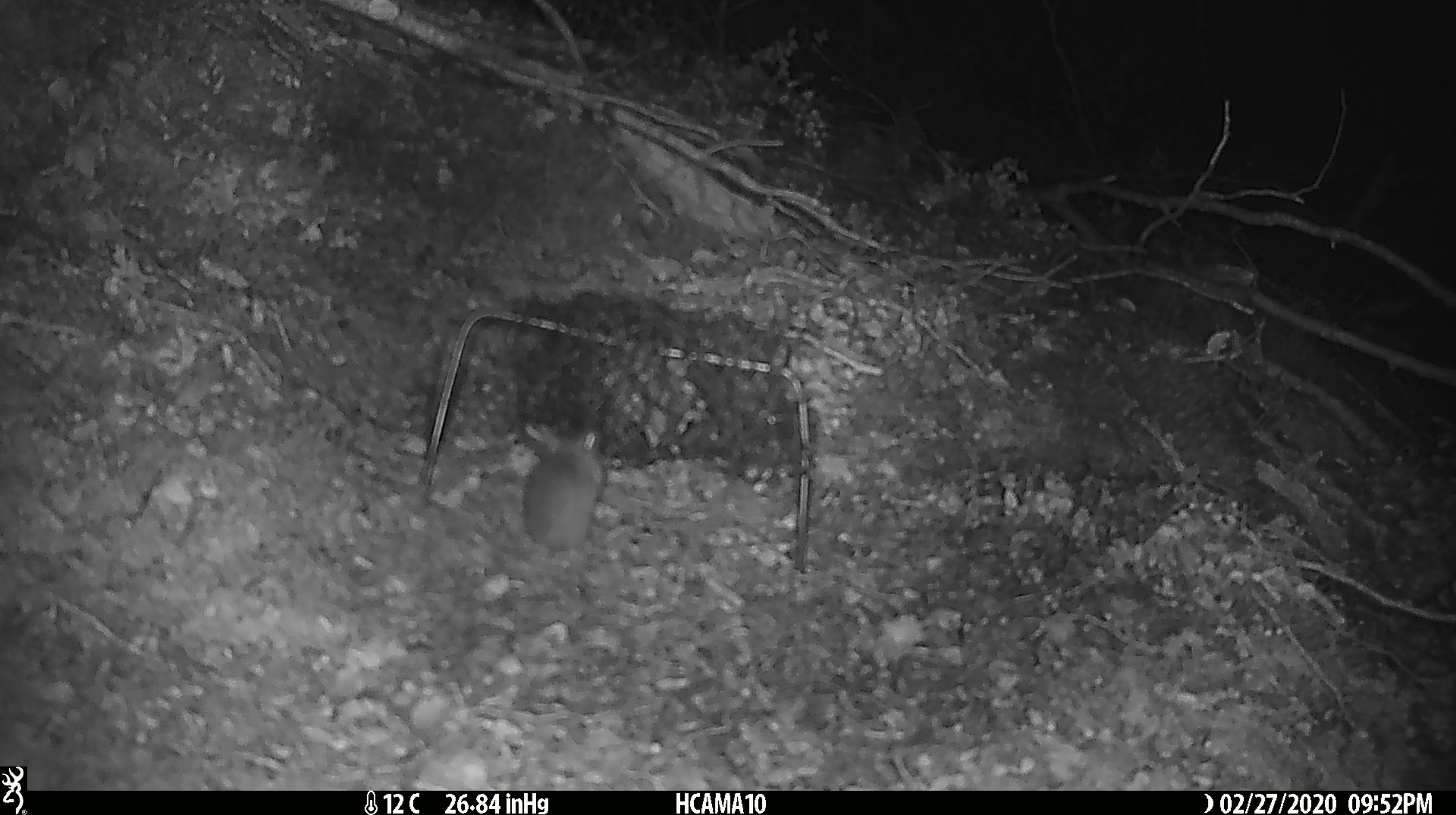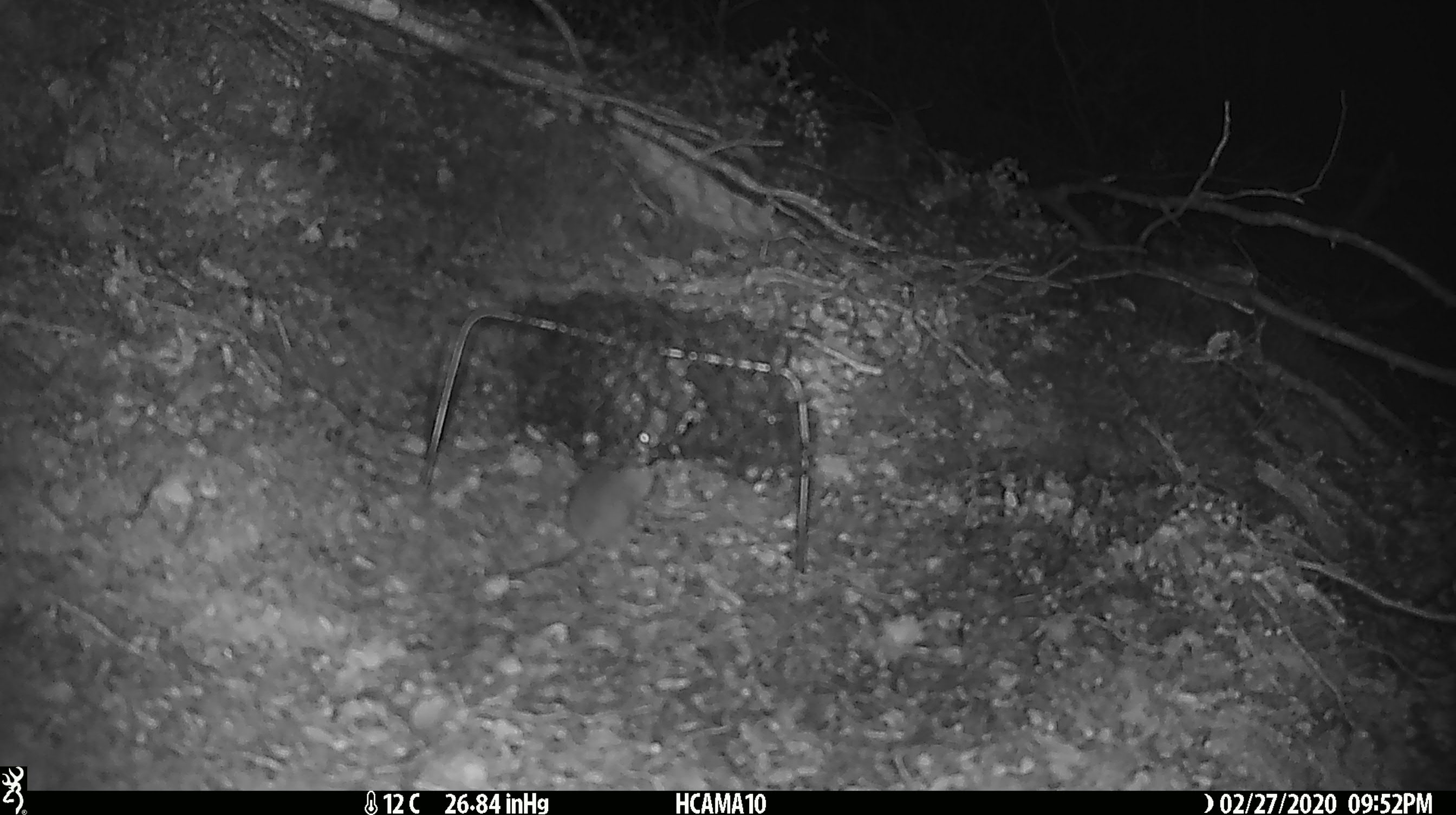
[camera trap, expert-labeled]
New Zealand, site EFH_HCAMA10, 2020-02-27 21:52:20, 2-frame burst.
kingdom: Animalia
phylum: Chordata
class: Mammalia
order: Rodentia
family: Muridae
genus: Mus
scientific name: Mus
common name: mouse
Mouse (Mus).